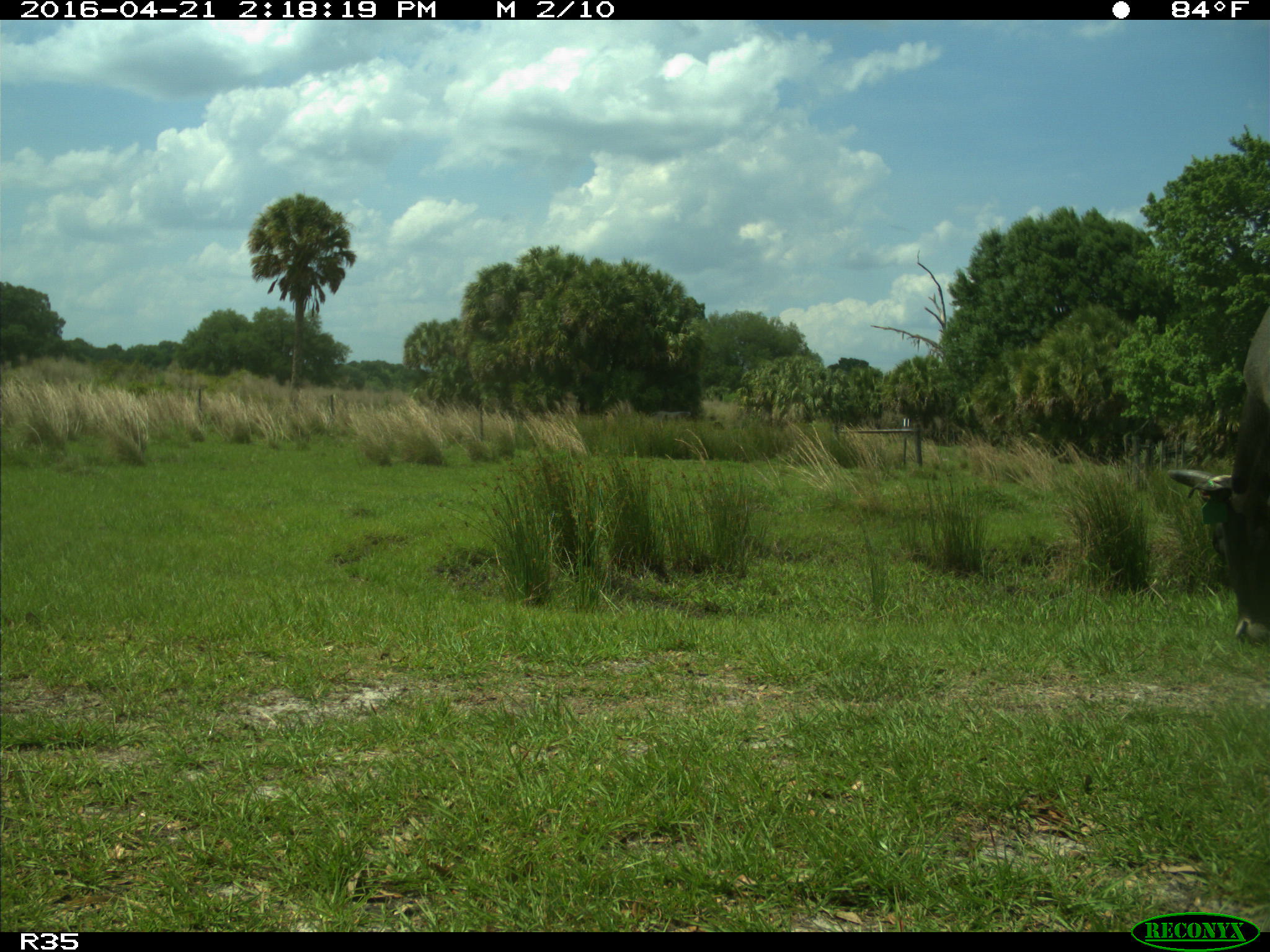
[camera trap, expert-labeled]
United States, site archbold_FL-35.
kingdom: Animalia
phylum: Chordata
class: Mammalia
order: Artiodactyla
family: Bovidae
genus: Bos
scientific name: Bos taurus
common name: domestic cow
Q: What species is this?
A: Bos taurus (domestic cow).